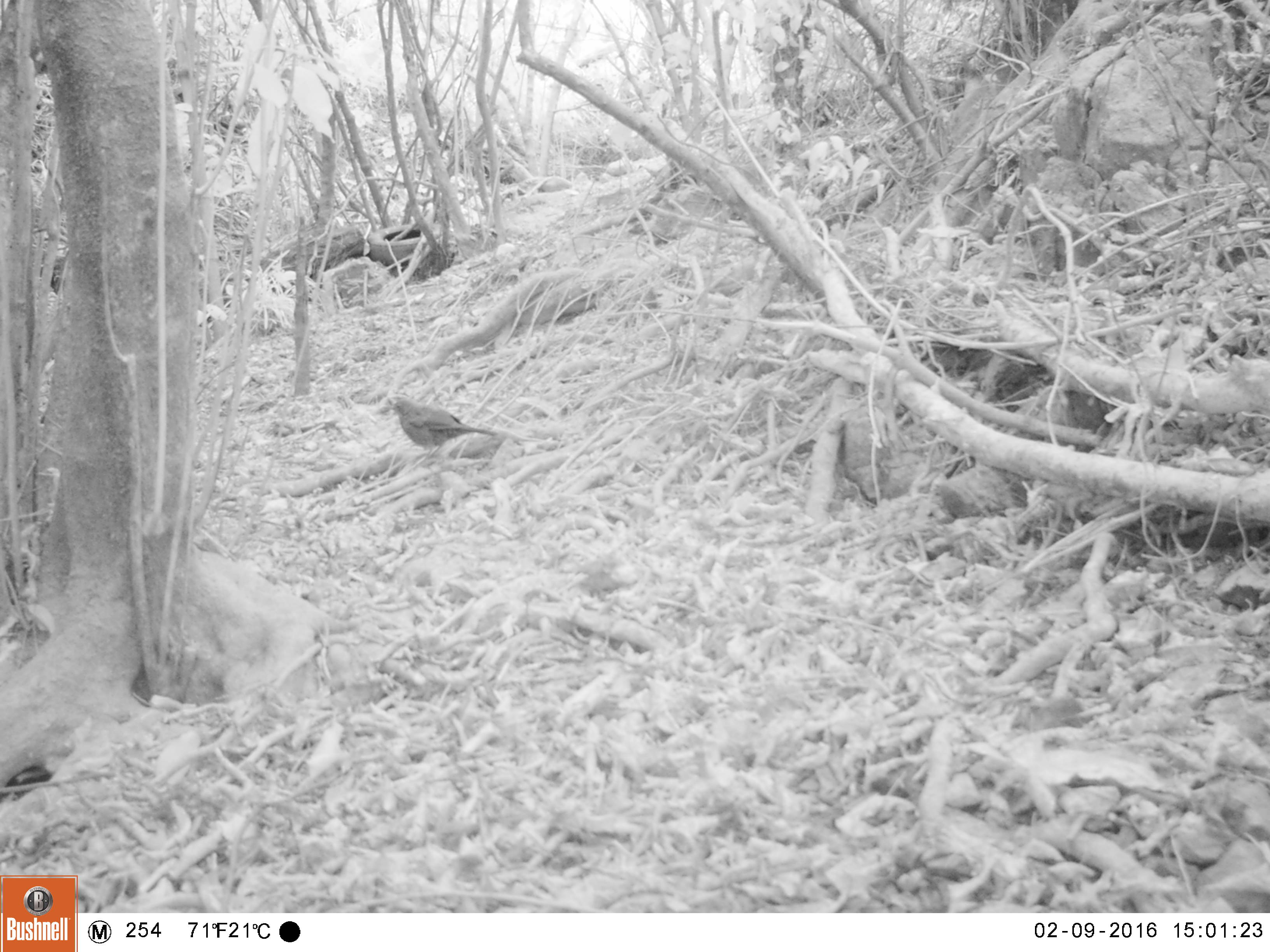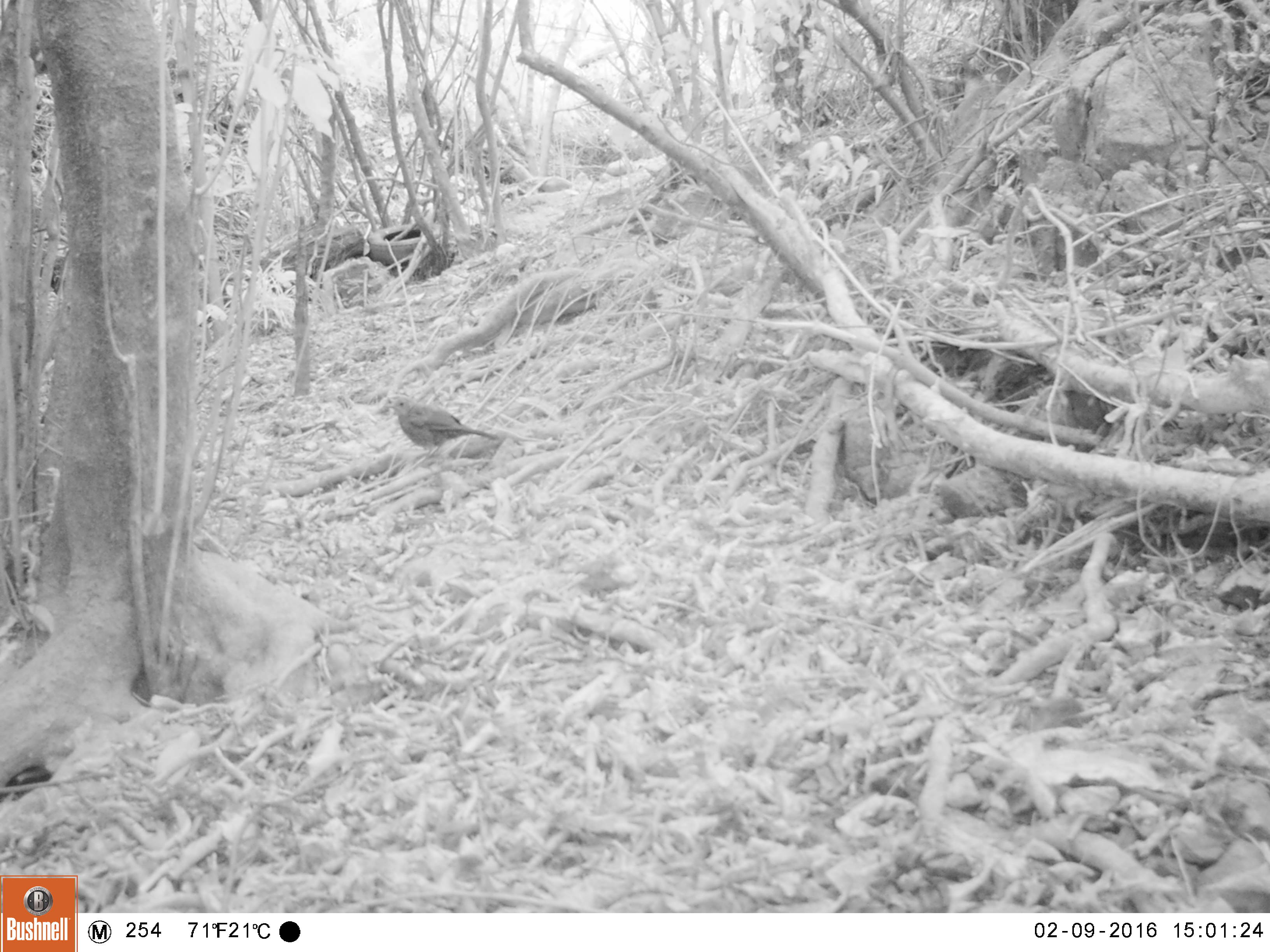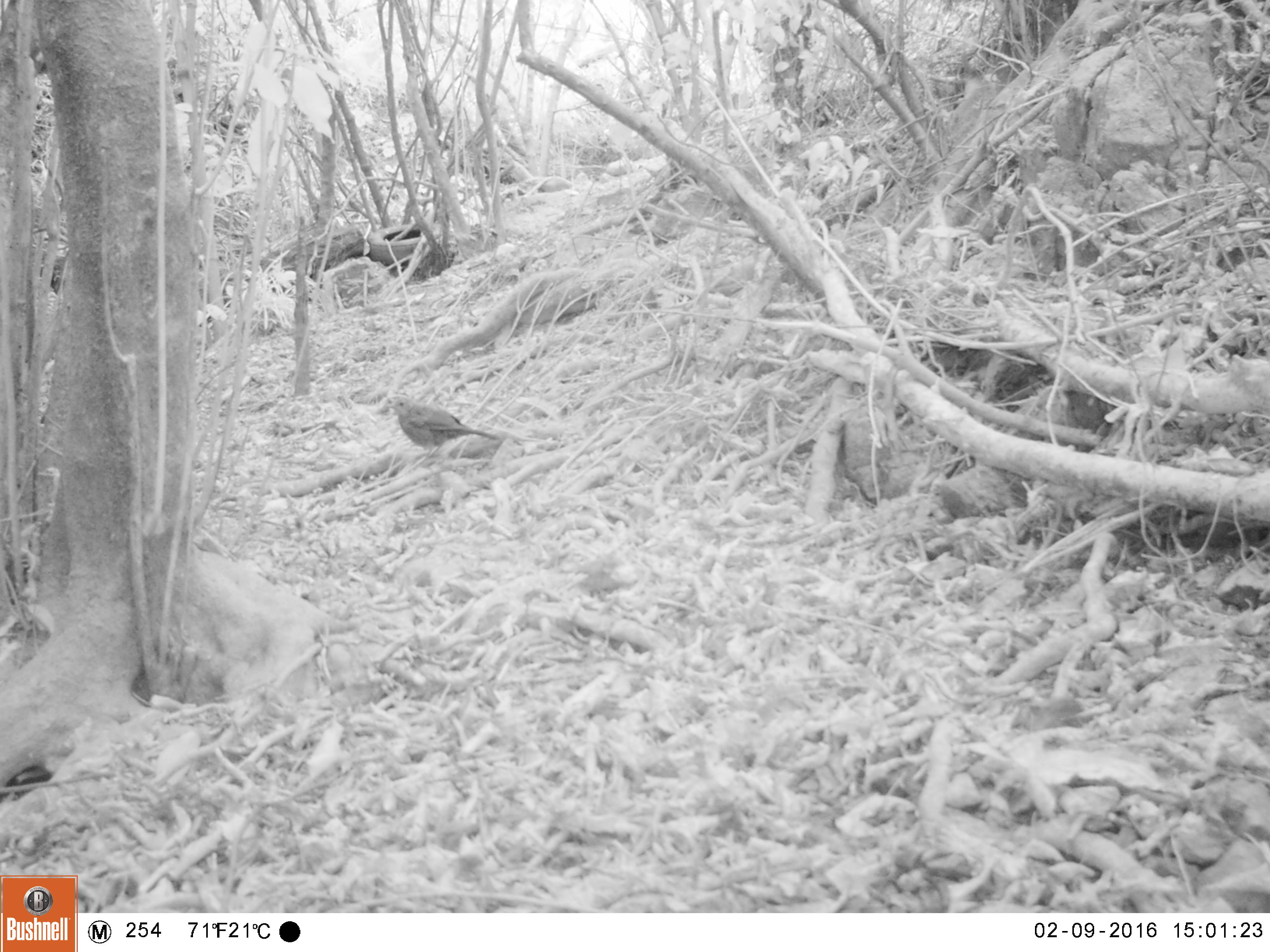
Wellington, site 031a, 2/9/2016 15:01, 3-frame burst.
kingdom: Animalia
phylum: Chordata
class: Aves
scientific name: Aves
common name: bird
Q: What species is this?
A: Bird (Aves).